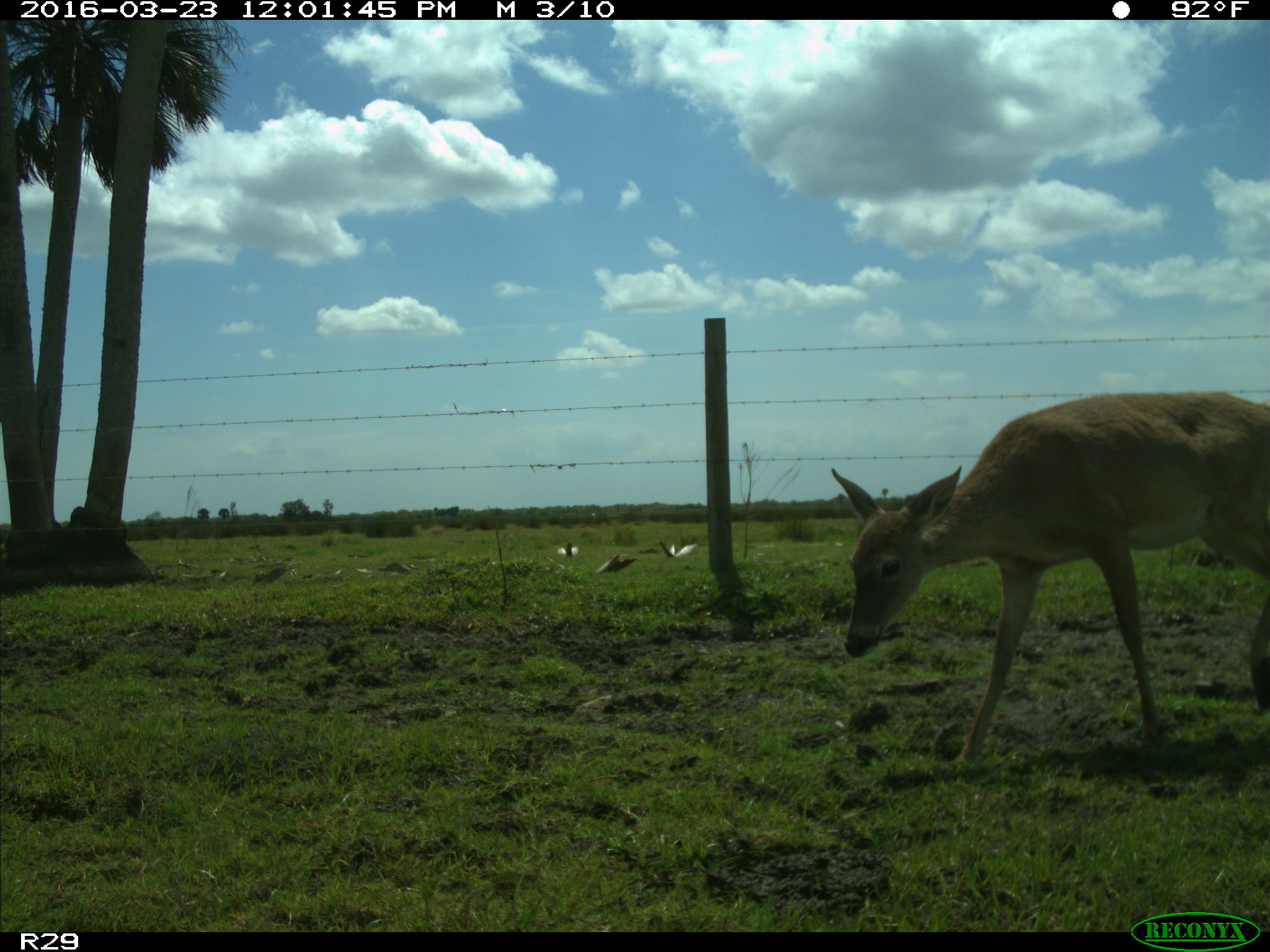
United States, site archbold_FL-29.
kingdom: Animalia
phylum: Chordata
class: Mammalia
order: Artiodactyla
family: Cervidae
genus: Odocoileus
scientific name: Odocoileus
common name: deer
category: unidentified deer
Unidentified deer (deer) (Odocoileus).